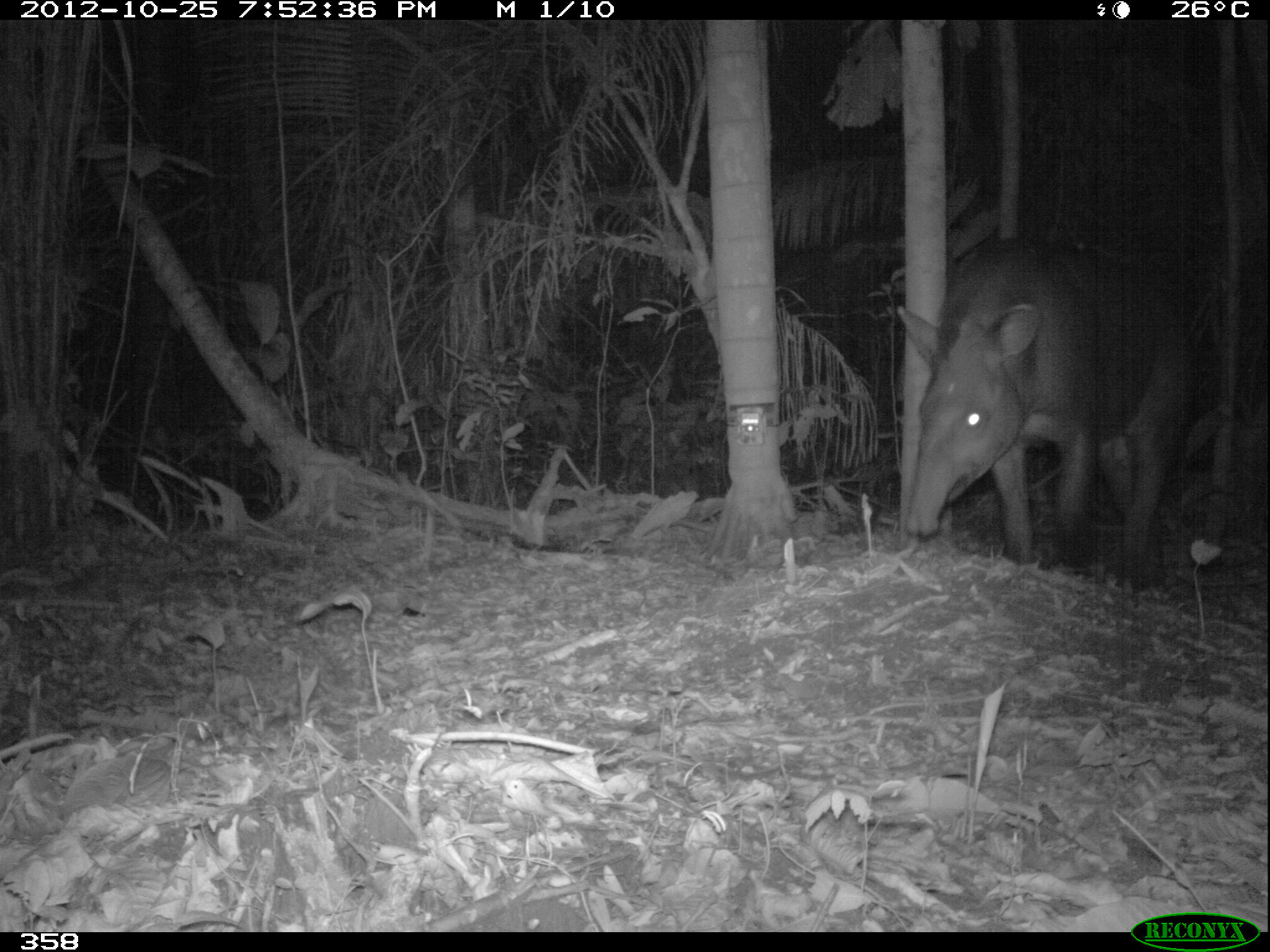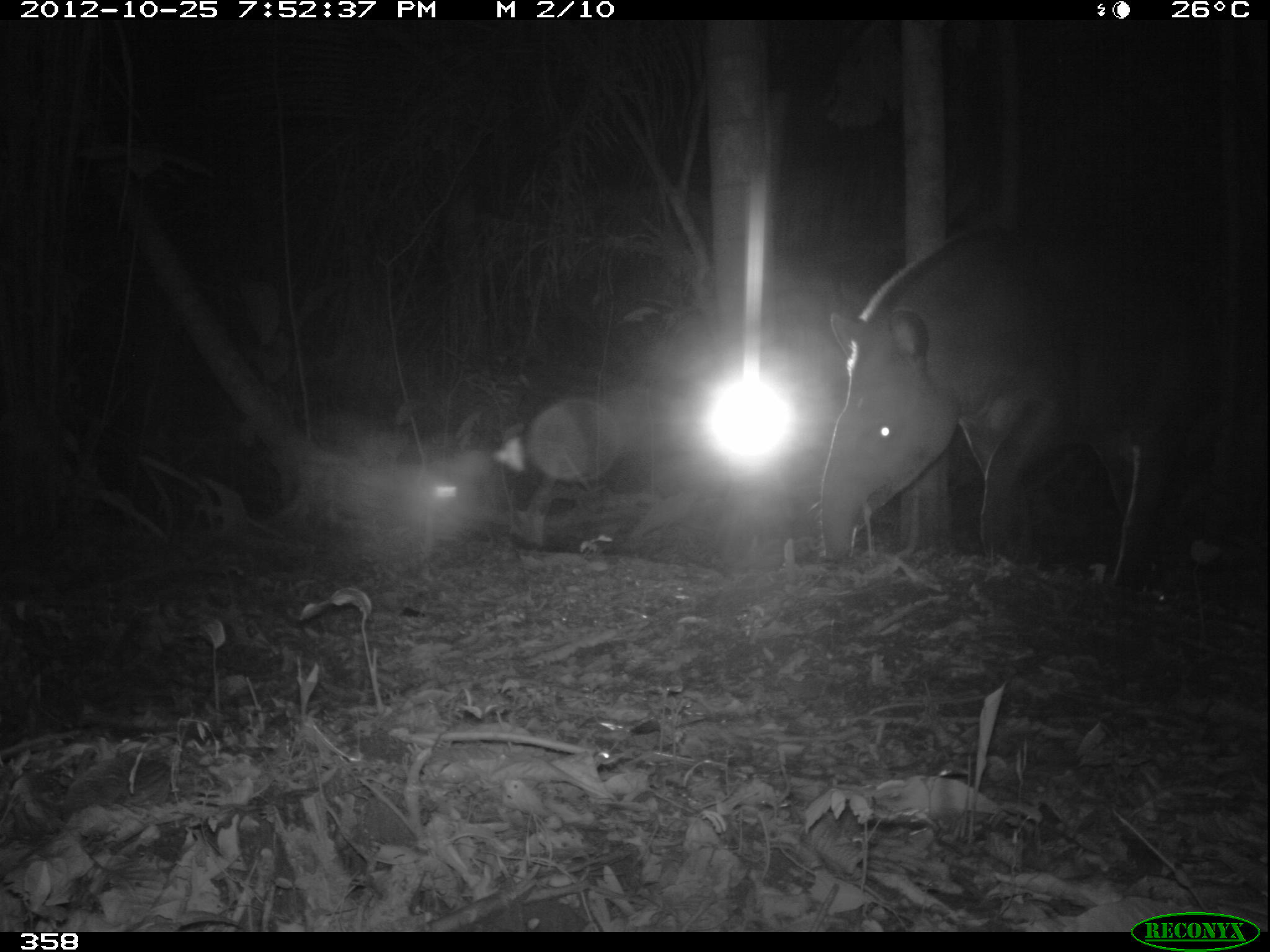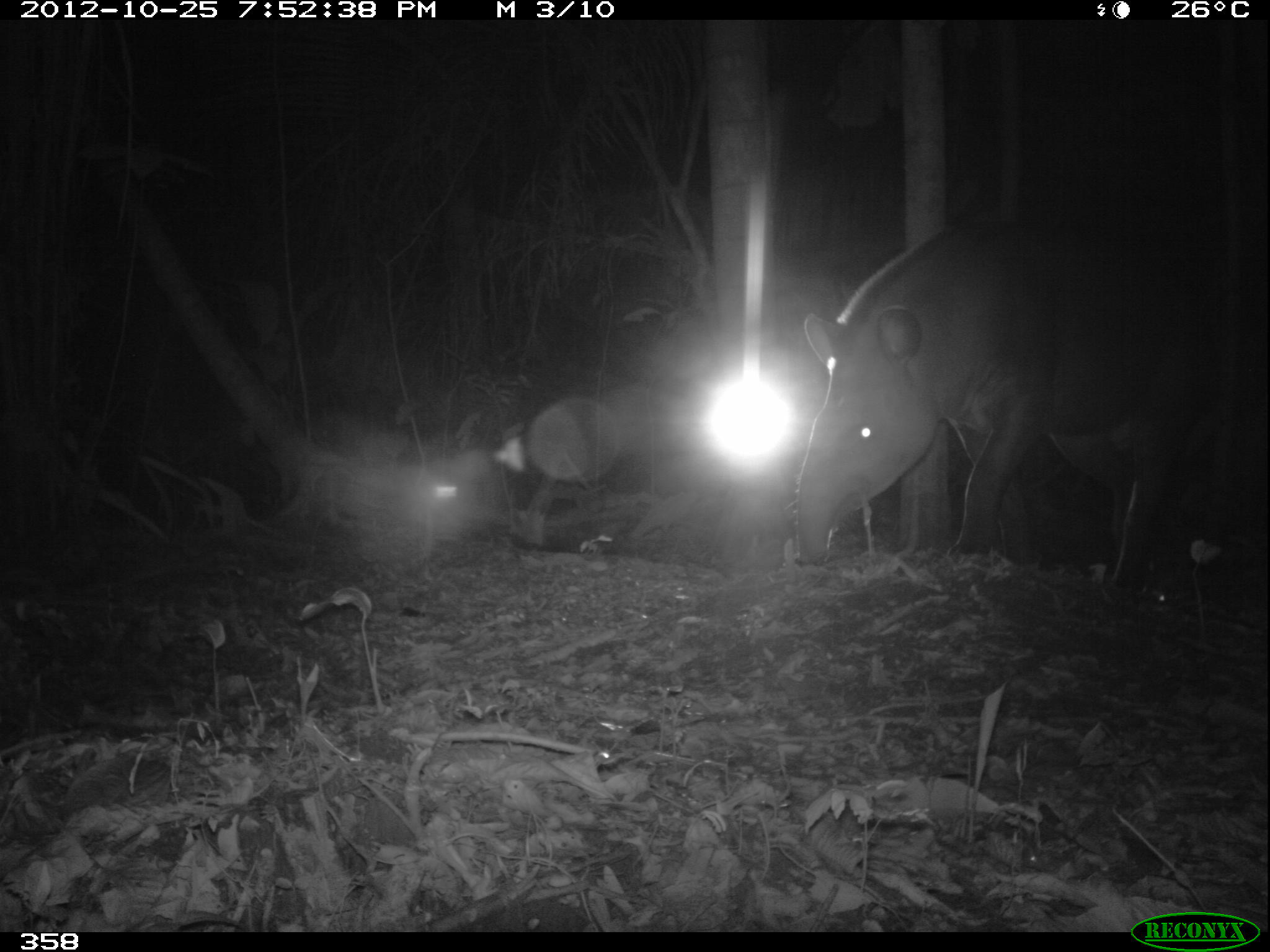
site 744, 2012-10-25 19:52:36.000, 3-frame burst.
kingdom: Animalia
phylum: Chordata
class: Mammalia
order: Perissodactyla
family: Tapiridae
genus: Tapirus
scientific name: Tapirus terrestris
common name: south american tapir